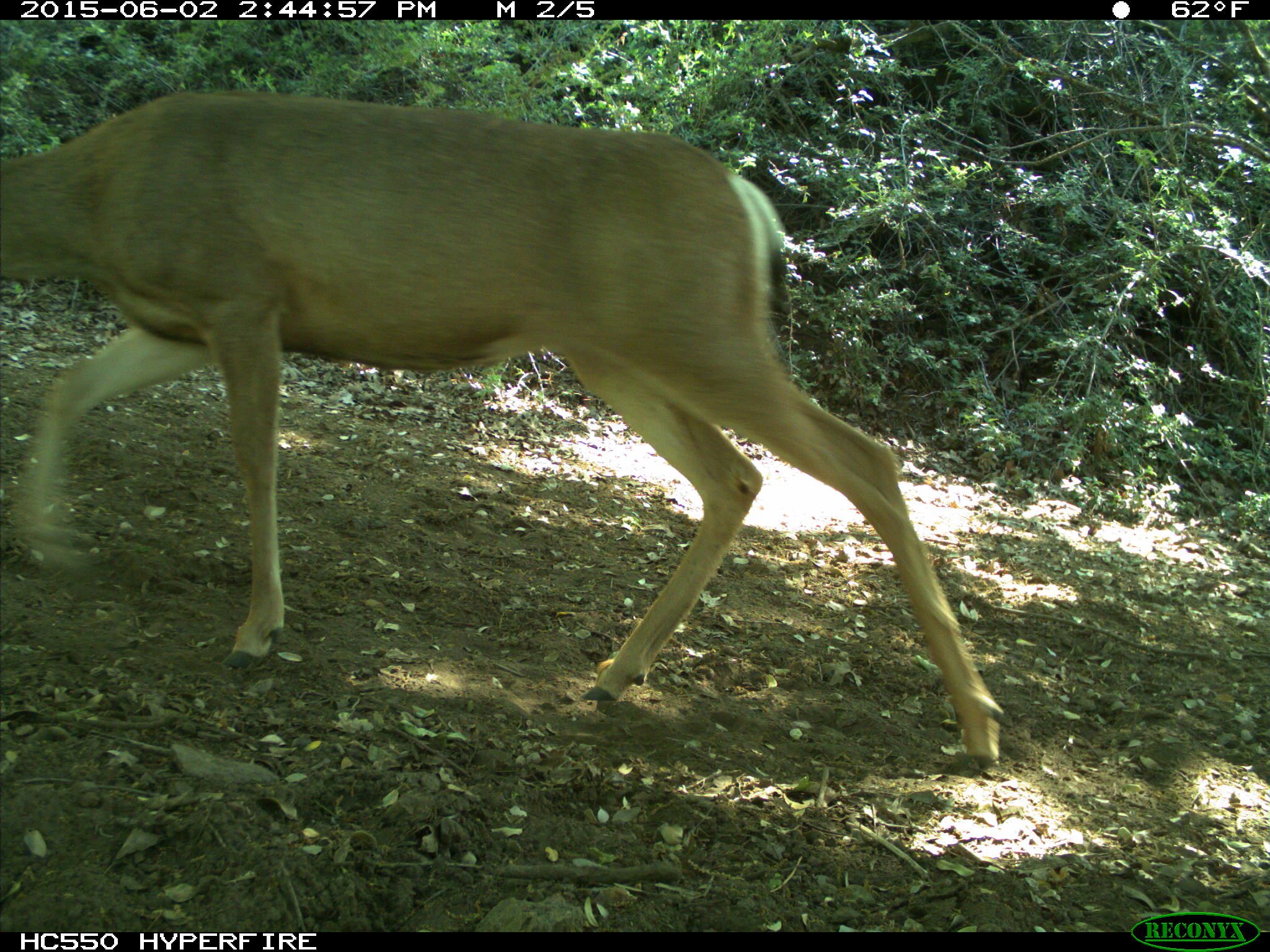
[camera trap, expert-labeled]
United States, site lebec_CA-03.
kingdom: Animalia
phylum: Chordata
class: Mammalia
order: Artiodactyla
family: Cervidae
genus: Odocoileus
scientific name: Odocoileus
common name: deer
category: unidentified deer